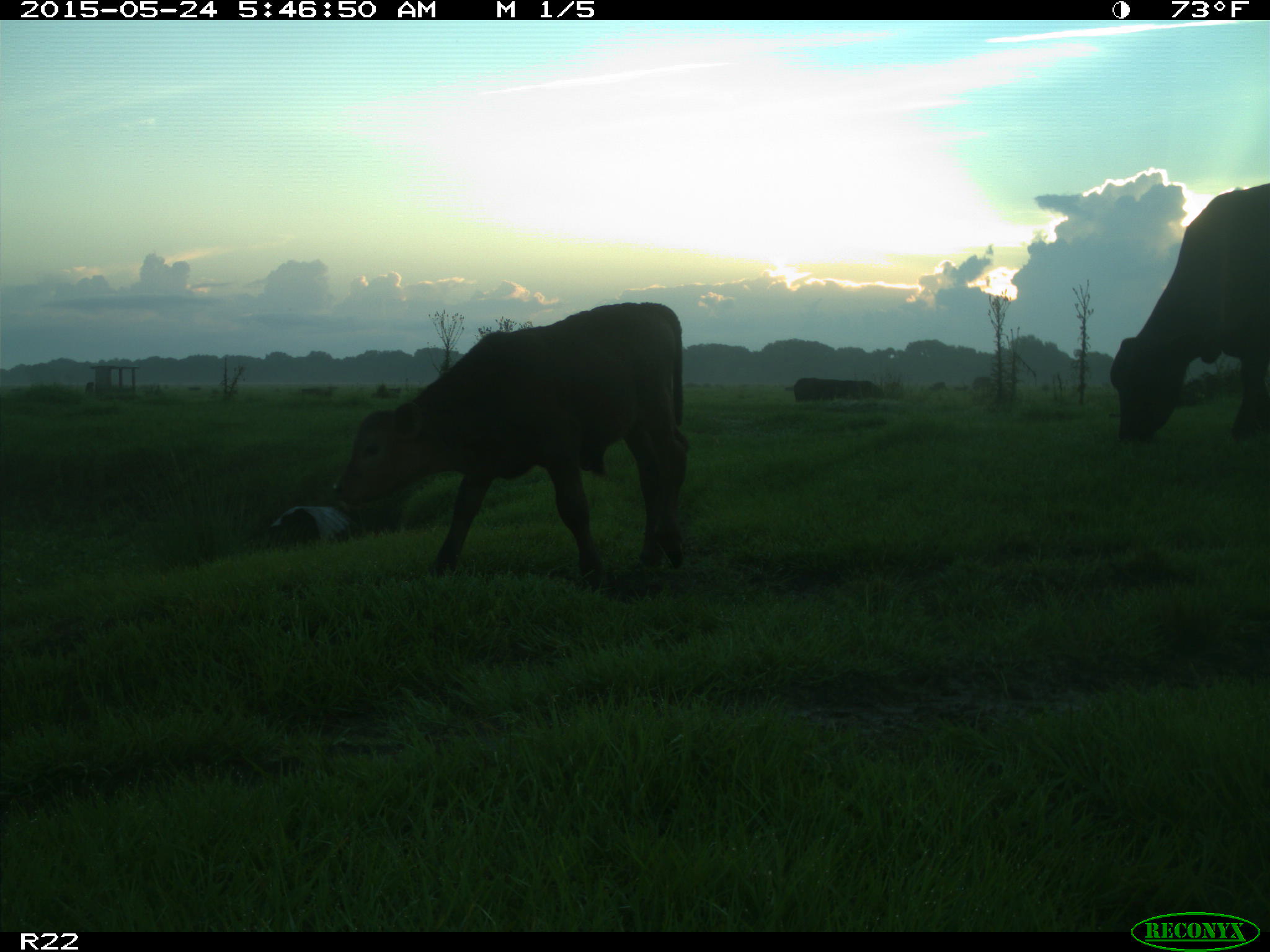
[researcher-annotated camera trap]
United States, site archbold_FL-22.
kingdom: Animalia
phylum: Chordata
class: Mammalia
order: Artiodactyla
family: Bovidae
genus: Bos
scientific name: Bos taurus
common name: domestic cow